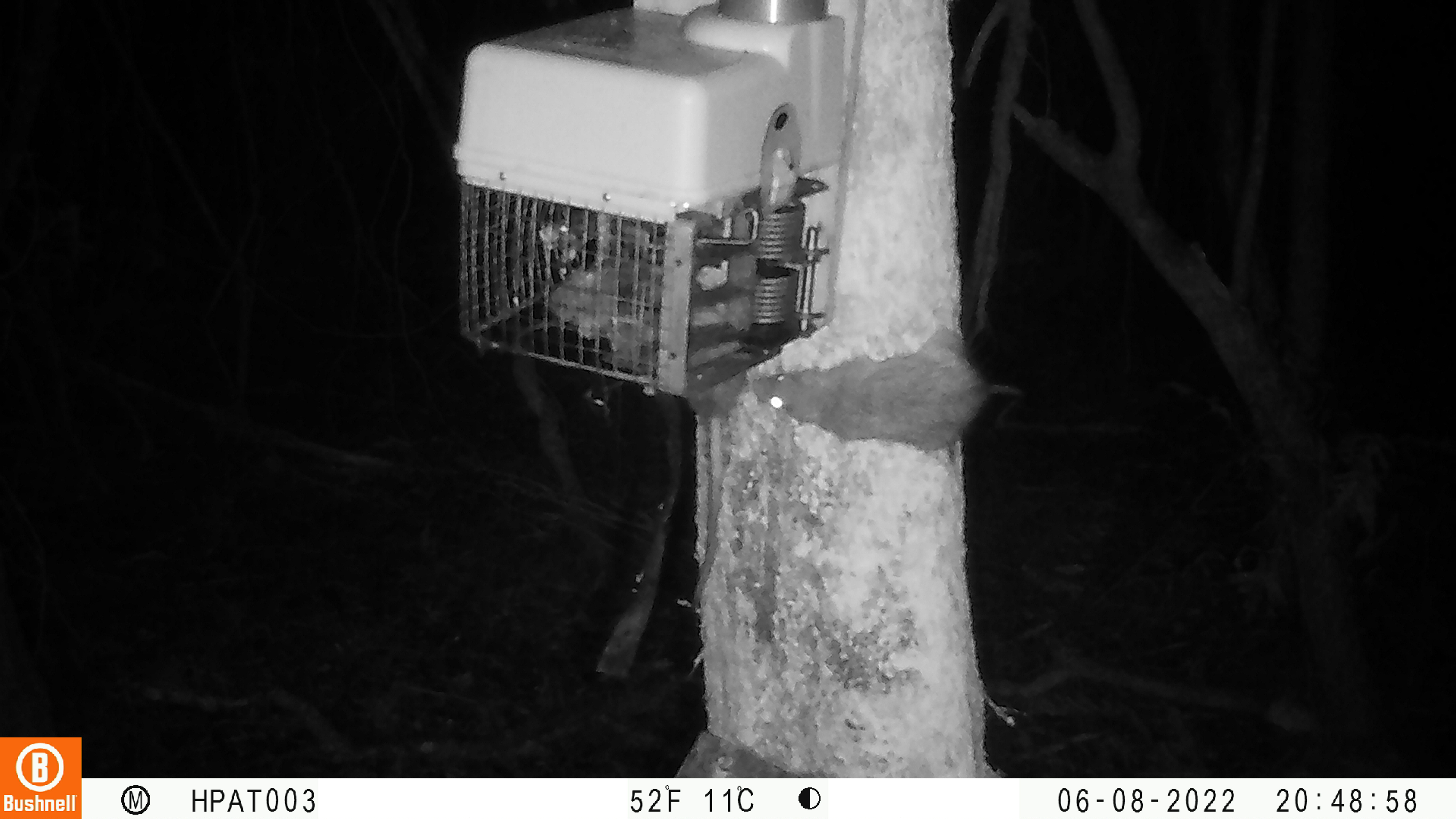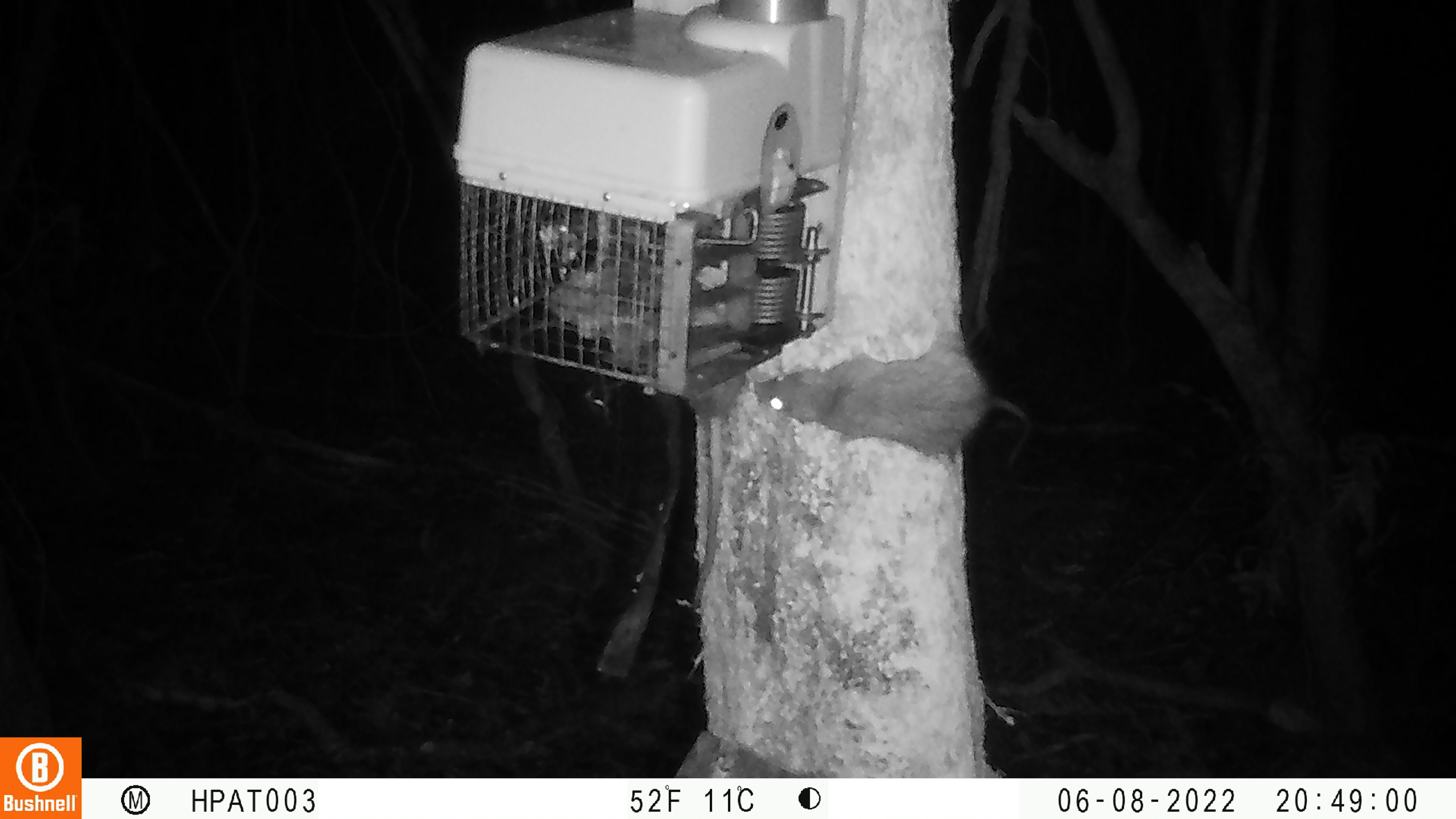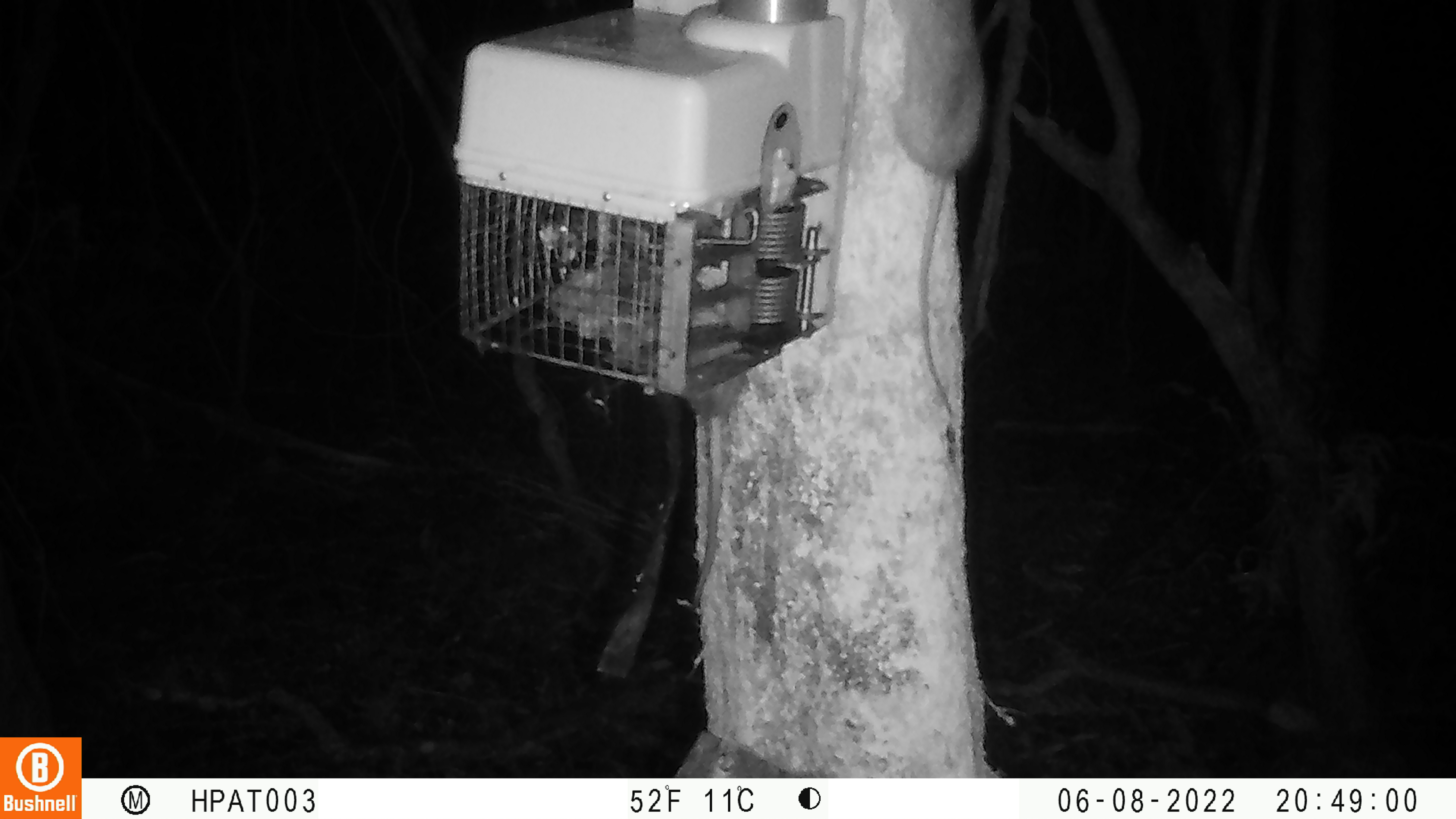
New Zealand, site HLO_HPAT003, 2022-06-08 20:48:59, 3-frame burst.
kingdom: Animalia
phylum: Chordata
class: Mammalia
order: Rodentia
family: Muridae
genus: Rattus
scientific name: Rattus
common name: rat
Rat (Rattus).